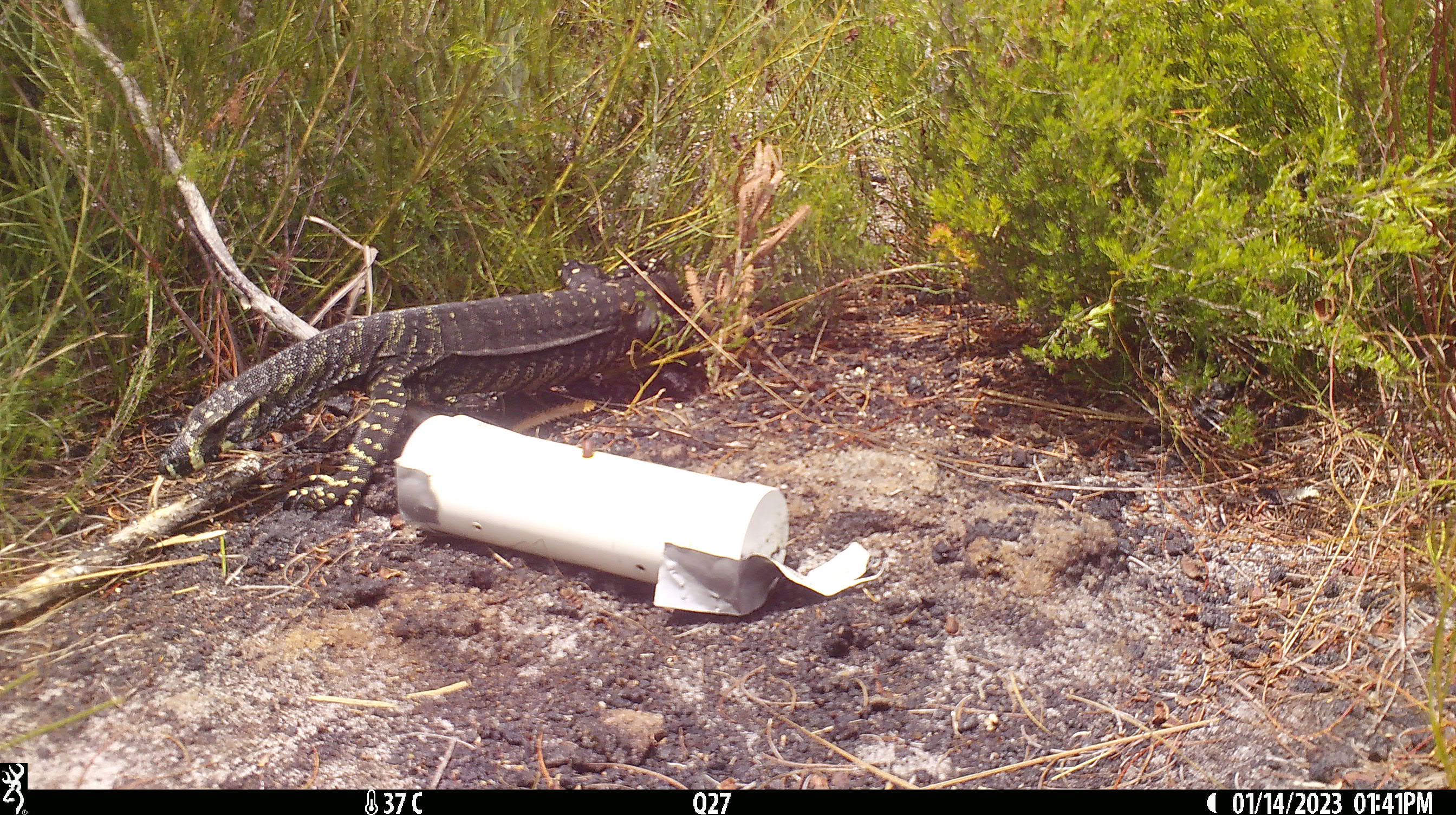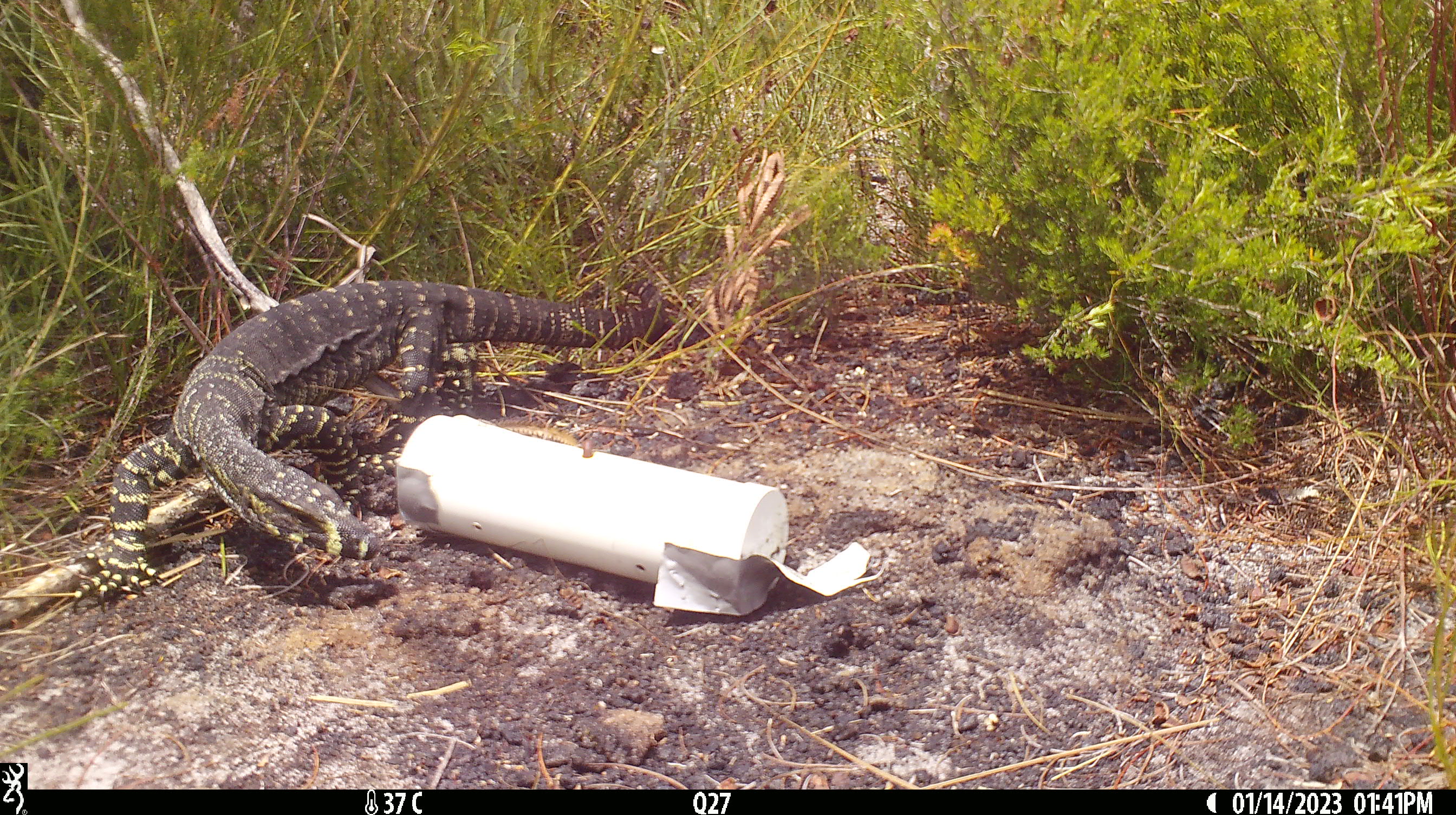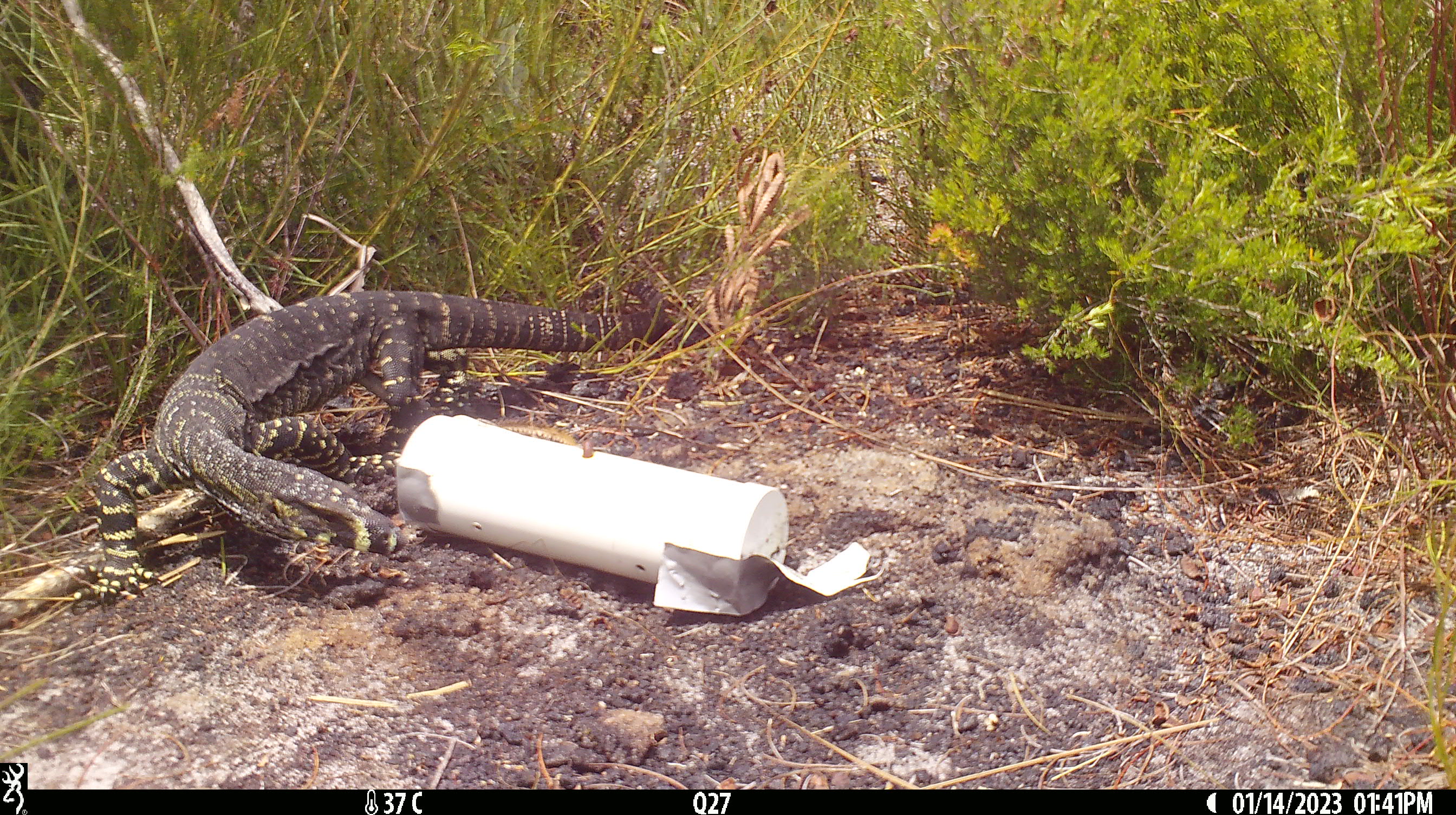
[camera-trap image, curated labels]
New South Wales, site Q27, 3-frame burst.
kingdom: Animalia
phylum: Chordata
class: Reptilia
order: Squamata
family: Varanidae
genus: Varanus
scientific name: Varanus varius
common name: lace monitor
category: goanna